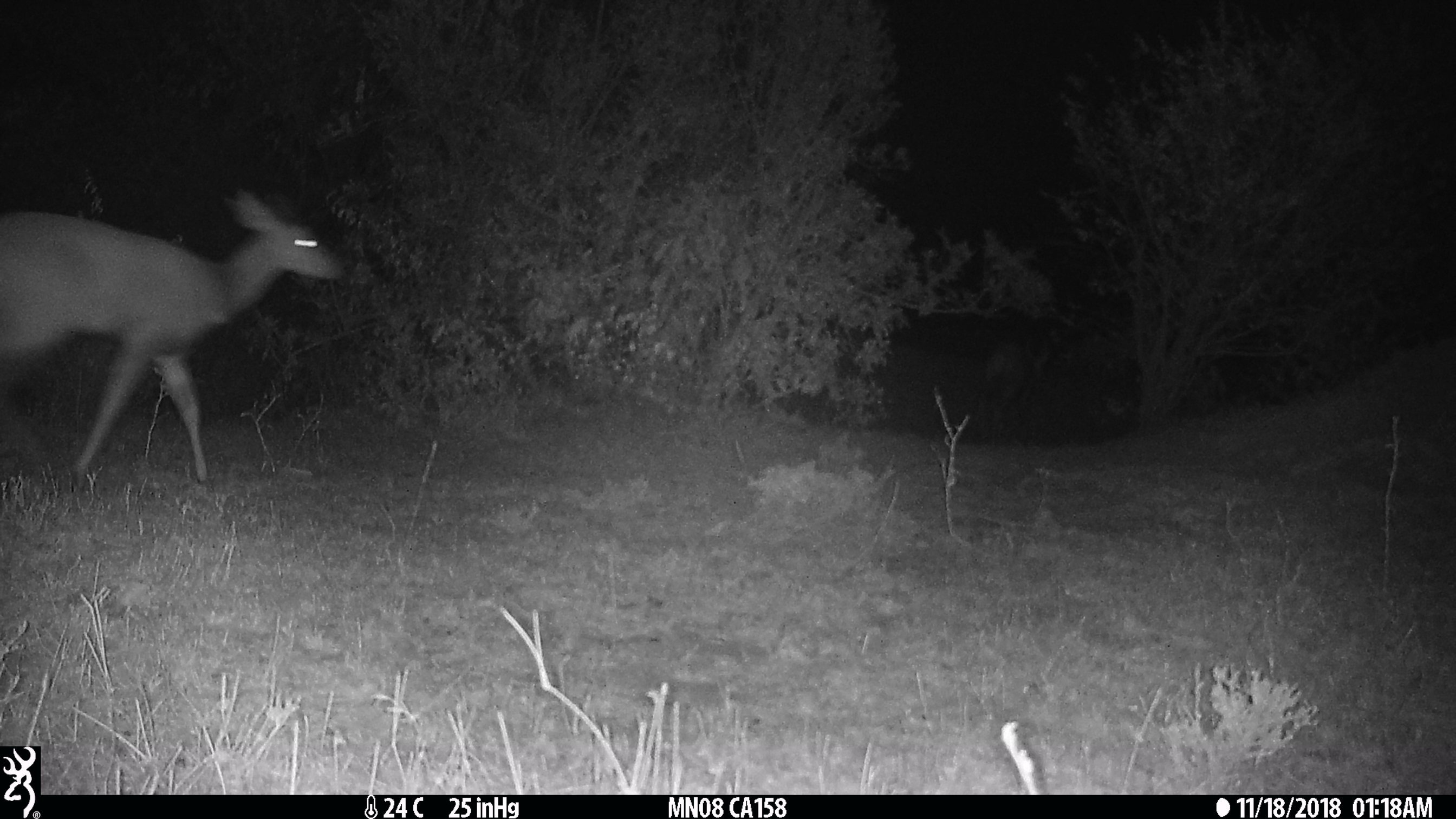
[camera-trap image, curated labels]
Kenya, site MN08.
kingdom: Animalia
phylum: Chordata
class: Mammalia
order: Artiodactyla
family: Bovidae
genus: Tragelaphus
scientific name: Tragelaphus scriptus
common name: bushbuck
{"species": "bushbuck (Tragelaphus scriptus)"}